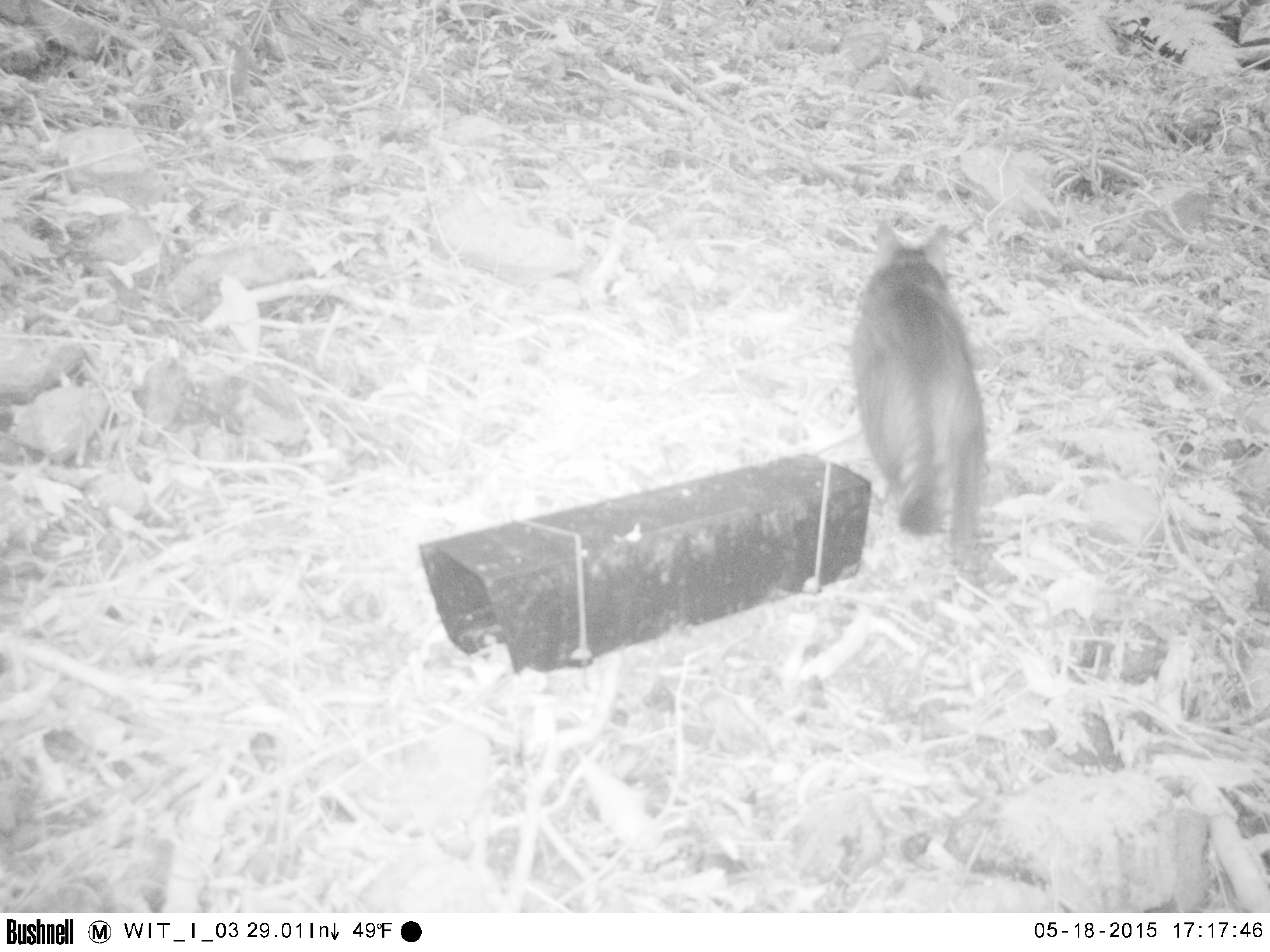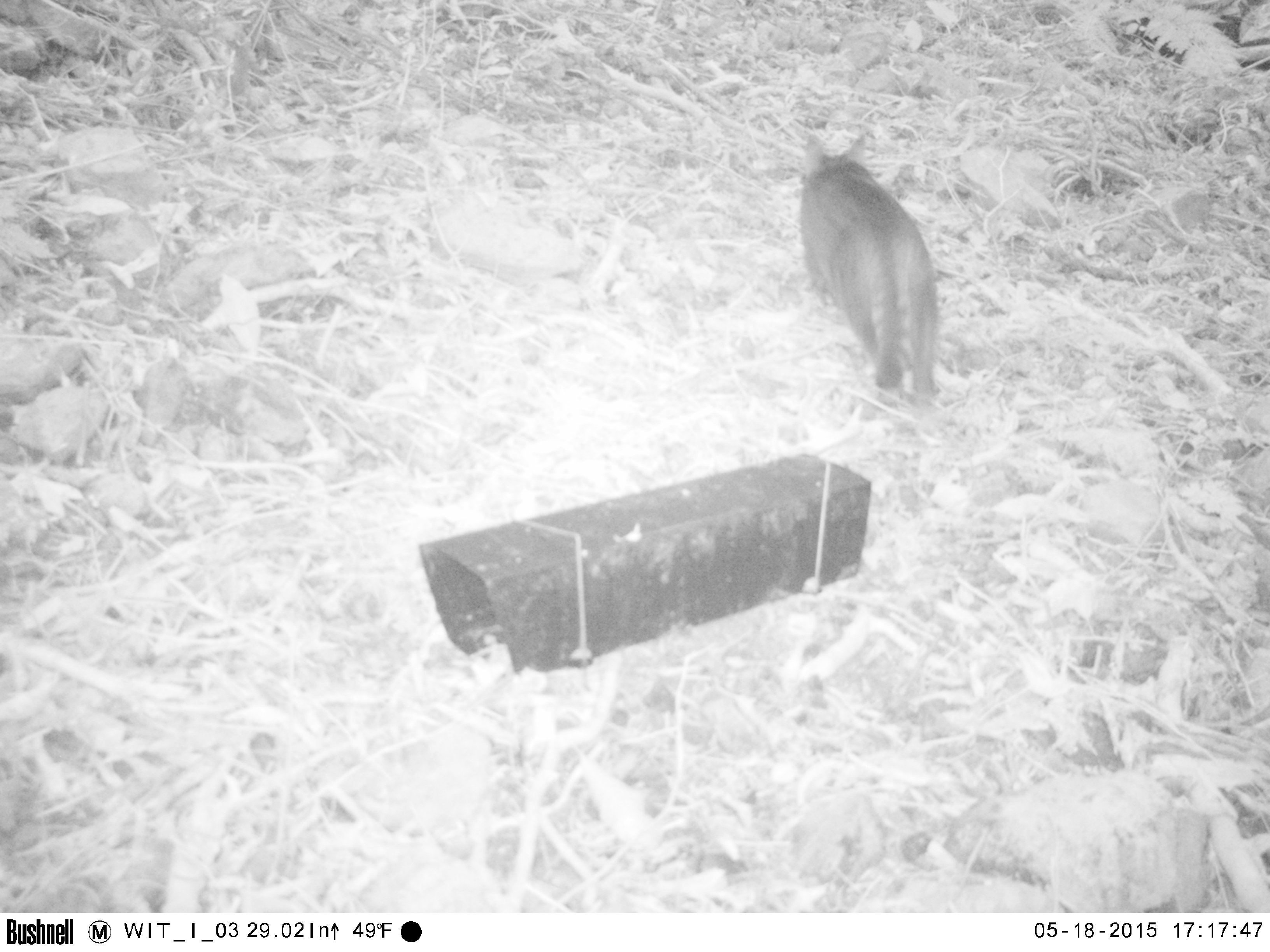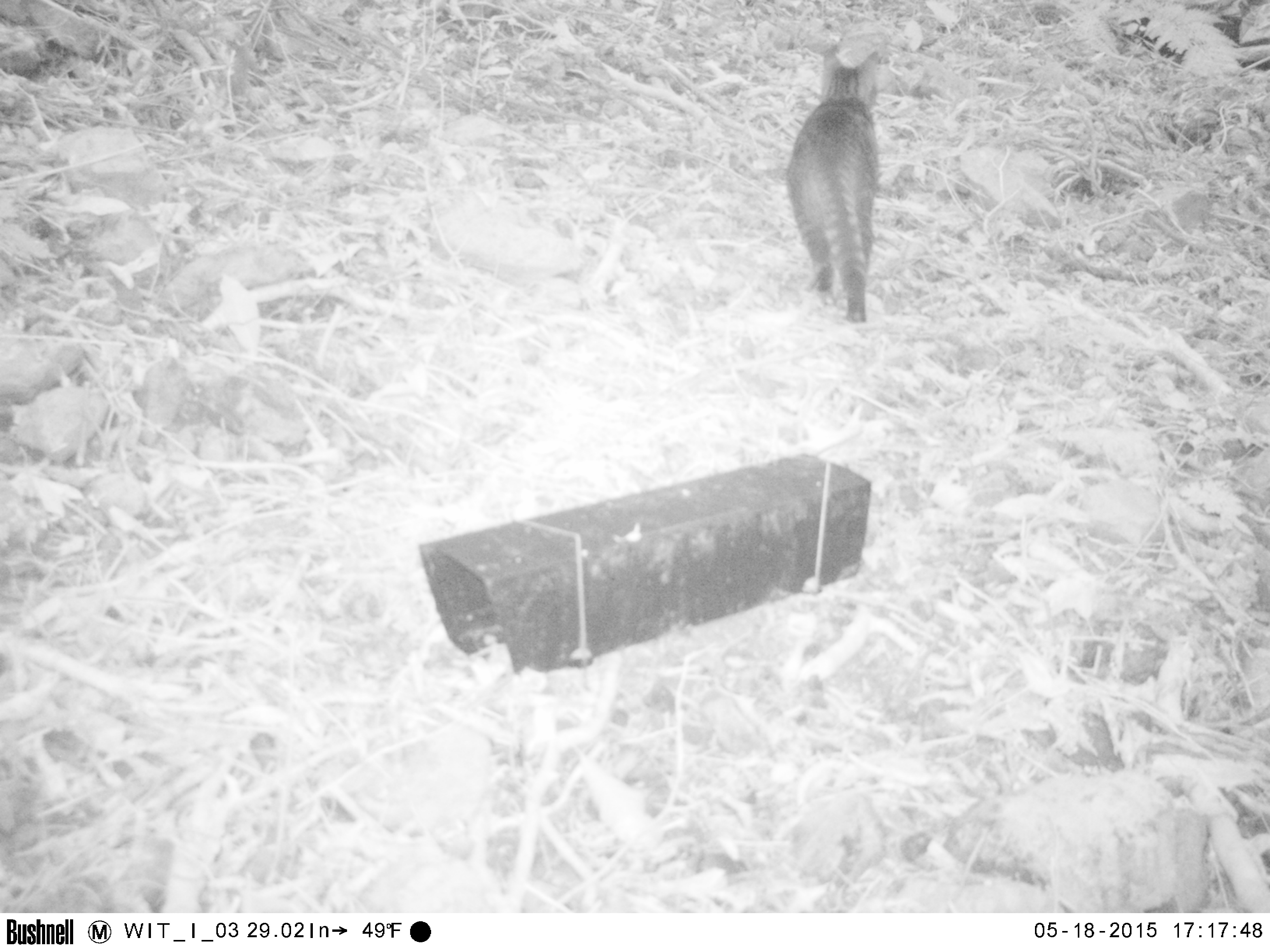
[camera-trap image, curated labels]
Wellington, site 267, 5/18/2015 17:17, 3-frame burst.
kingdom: Animalia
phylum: Chordata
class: Mammalia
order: Carnivora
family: Felidae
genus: Felis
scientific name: Felis catus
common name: cat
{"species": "cat (Felis catus)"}